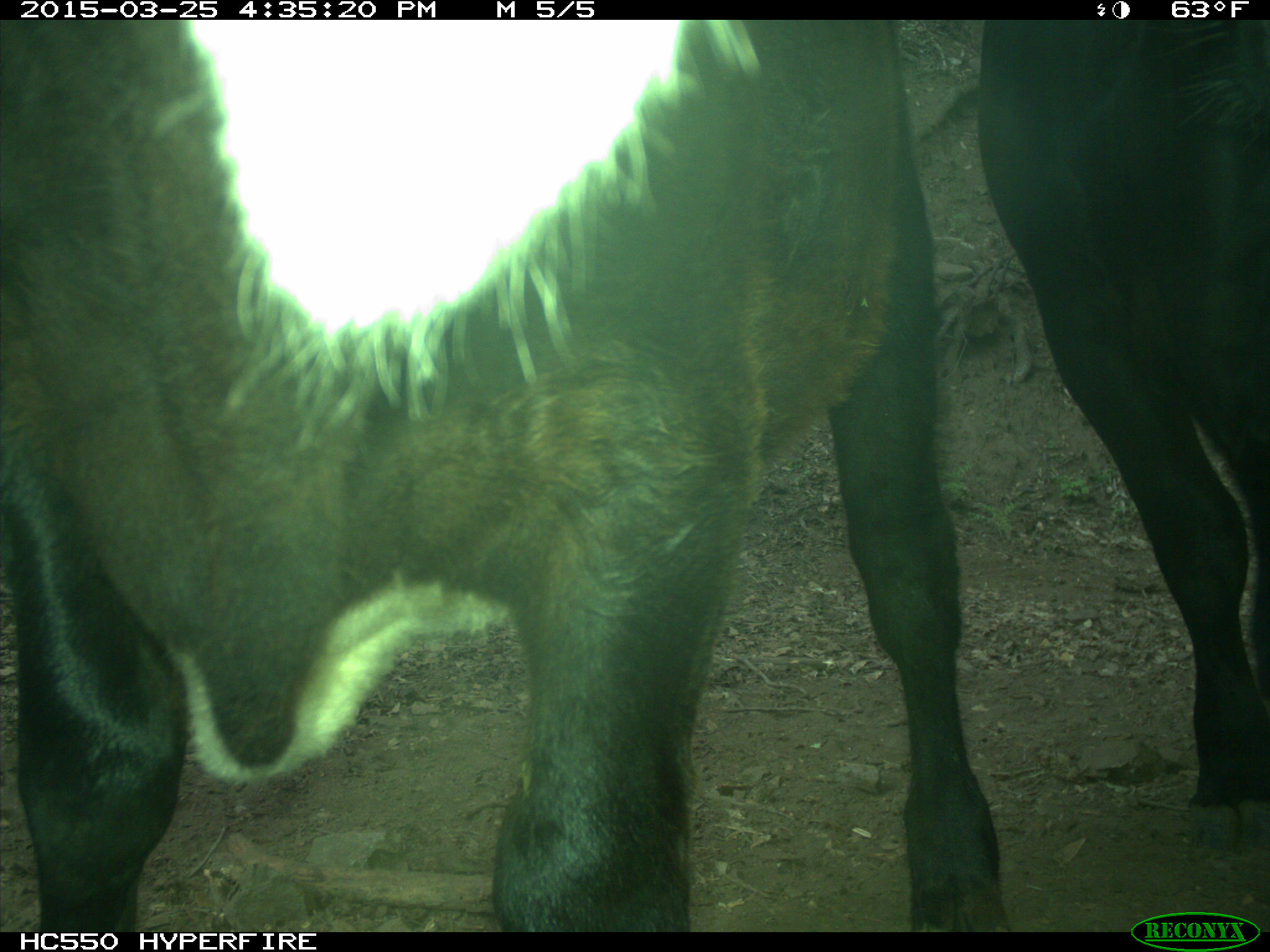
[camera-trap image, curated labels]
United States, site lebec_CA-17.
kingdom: Animalia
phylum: Chordata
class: Mammalia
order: Artiodactyla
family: Bovidae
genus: Bos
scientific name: Bos taurus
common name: domestic cow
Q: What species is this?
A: Bos taurus (domestic cow).